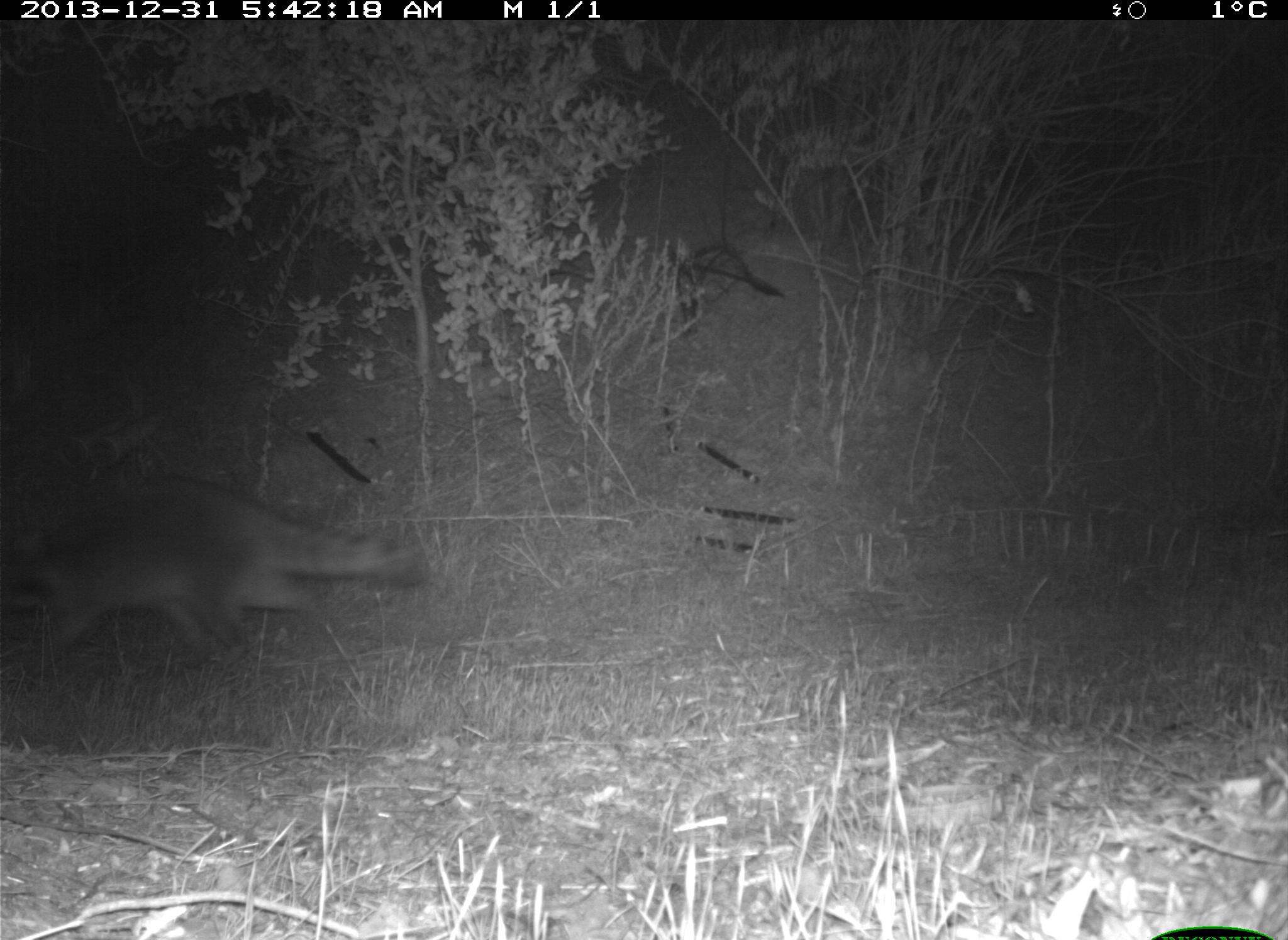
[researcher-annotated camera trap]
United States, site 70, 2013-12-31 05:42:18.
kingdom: Animalia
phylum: Chordata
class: Mammalia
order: Carnivora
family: Procyonidae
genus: Procyon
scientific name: Procyon lotor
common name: raccoon